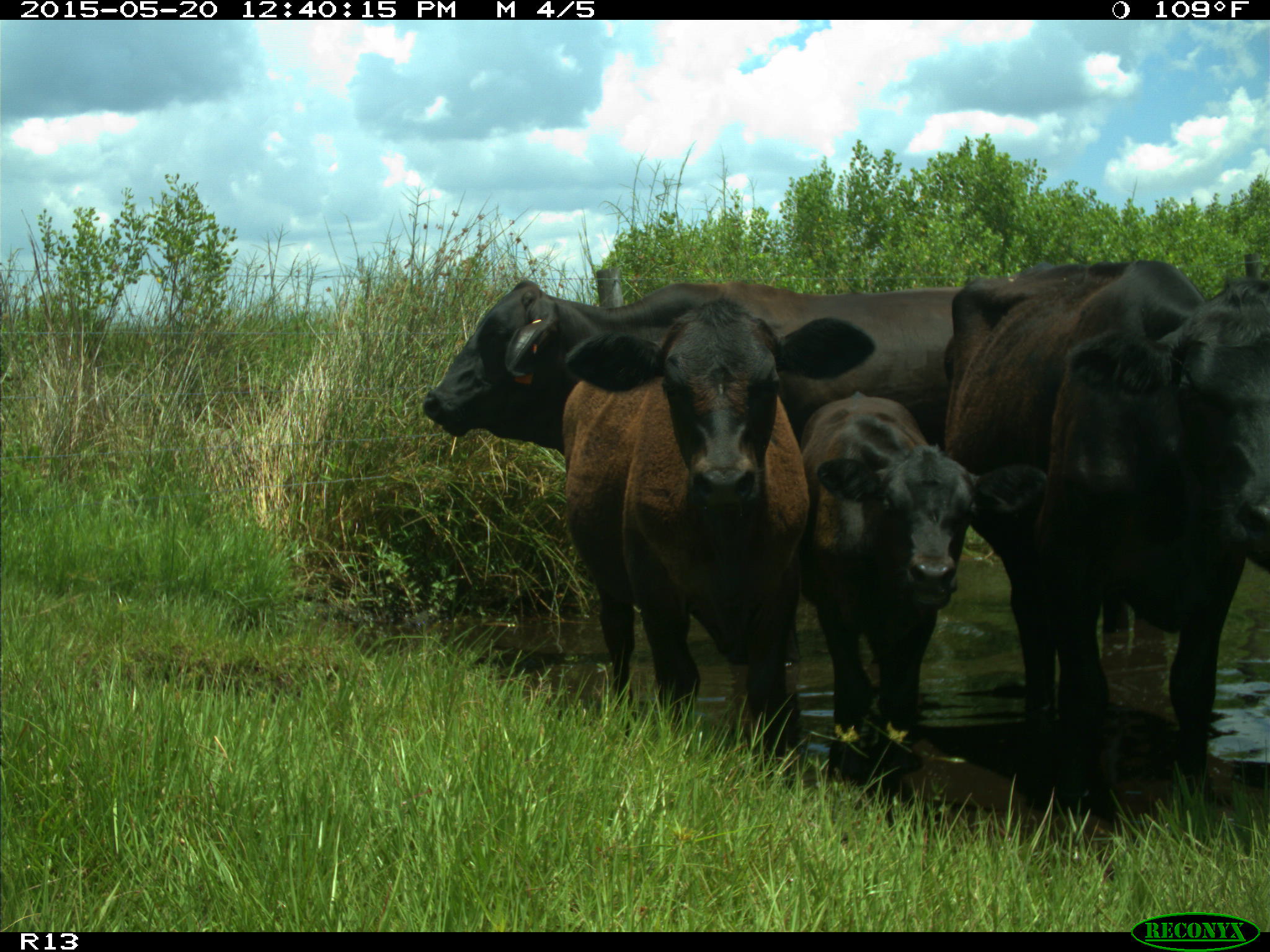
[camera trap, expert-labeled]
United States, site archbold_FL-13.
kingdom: Animalia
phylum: Chordata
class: Mammalia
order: Artiodactyla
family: Bovidae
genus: Bos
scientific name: Bos taurus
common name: domestic cow